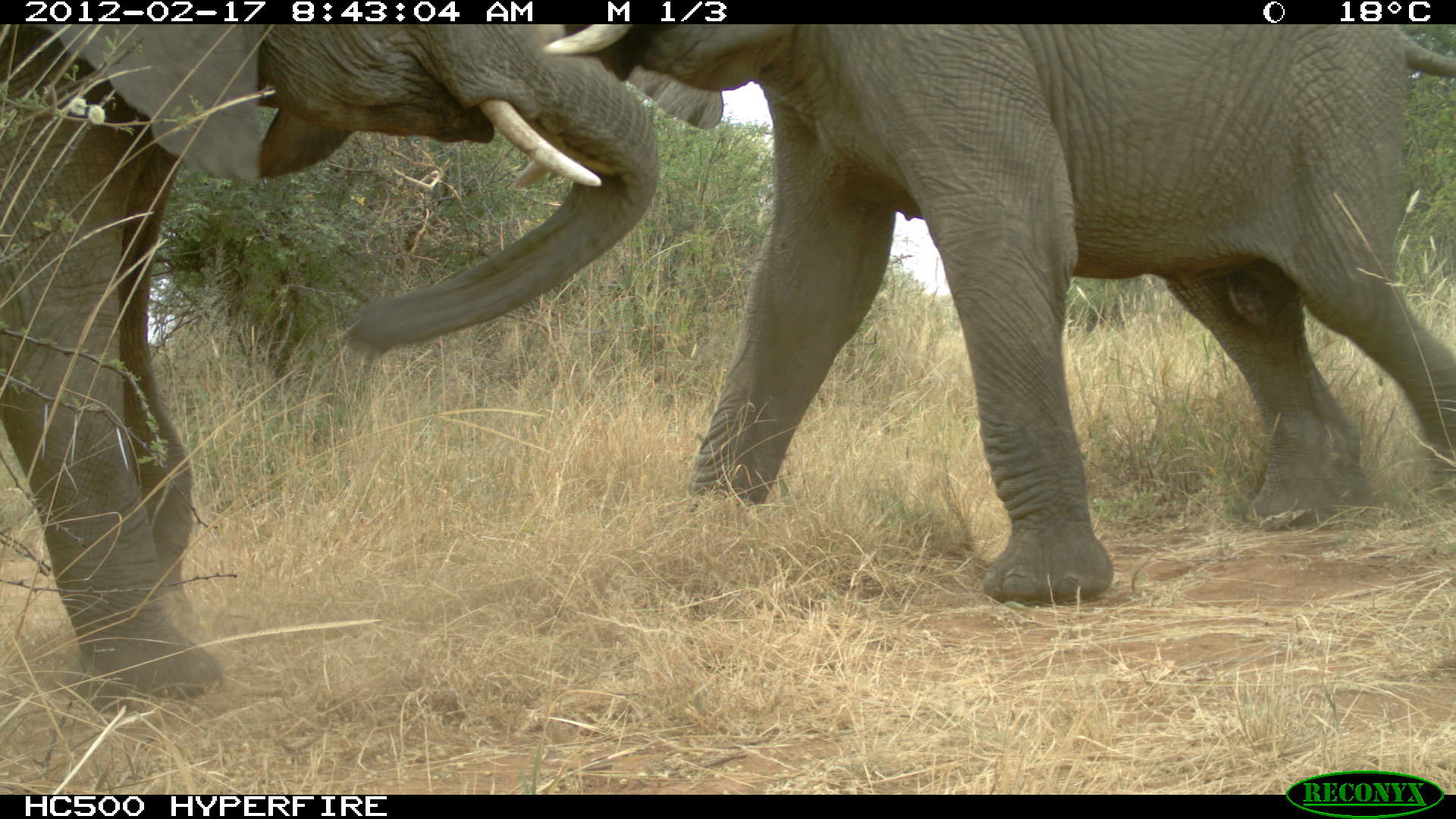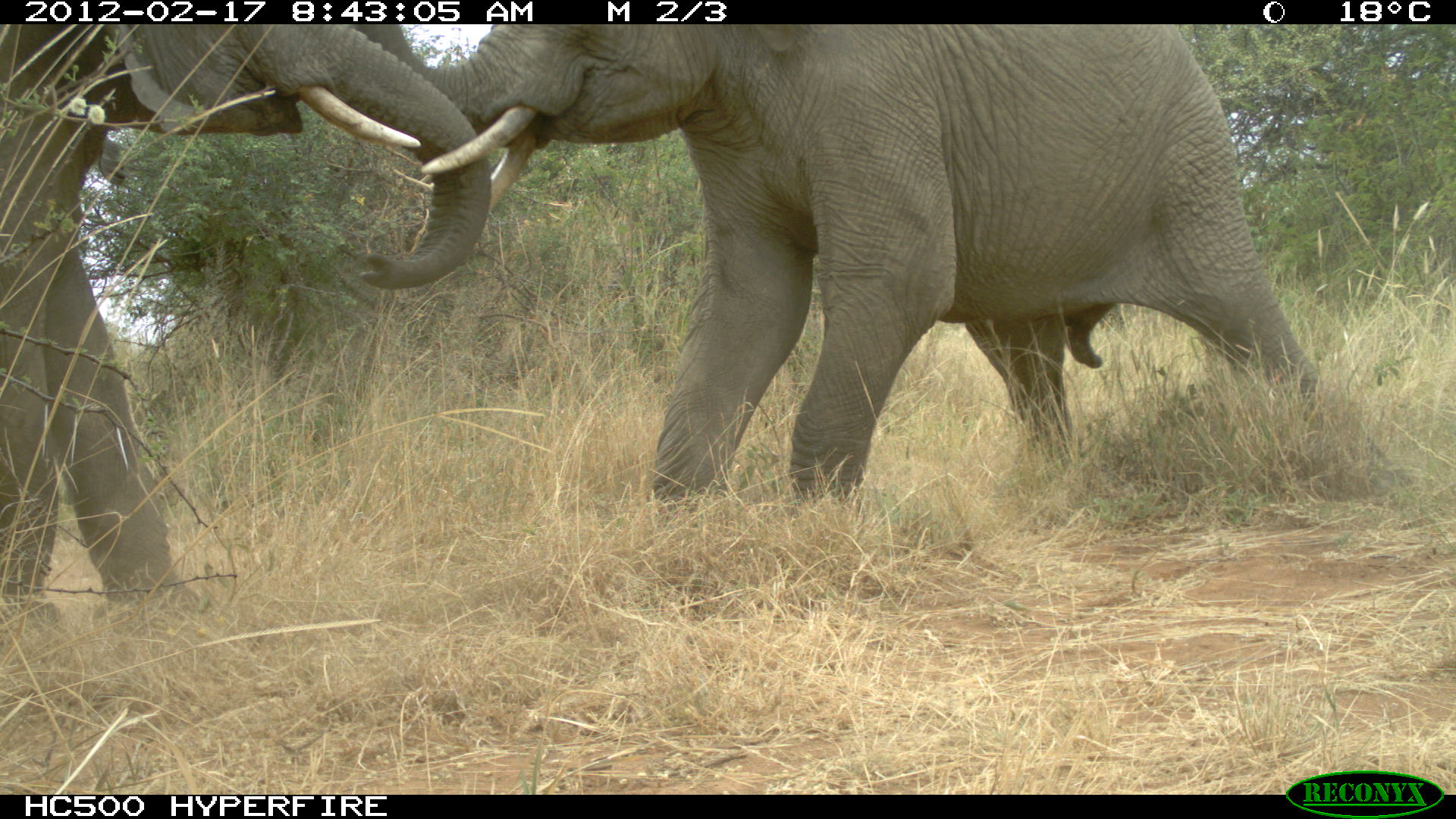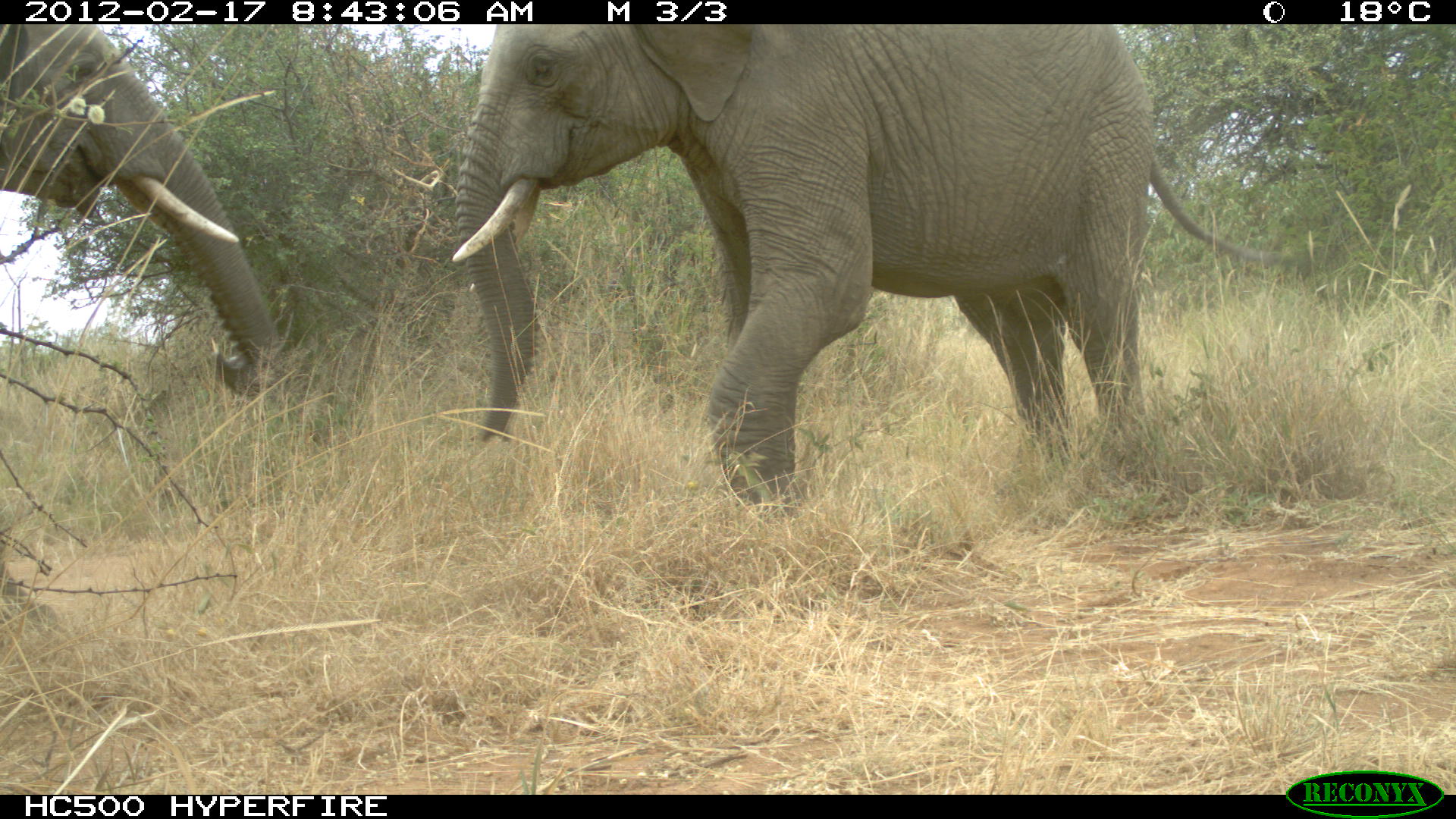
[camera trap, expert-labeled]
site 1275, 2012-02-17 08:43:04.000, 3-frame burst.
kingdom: Animalia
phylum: Chordata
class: Mammalia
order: Proboscidea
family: Elephantidae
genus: Loxodonta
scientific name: Loxodonta africana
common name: african bush elephant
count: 2